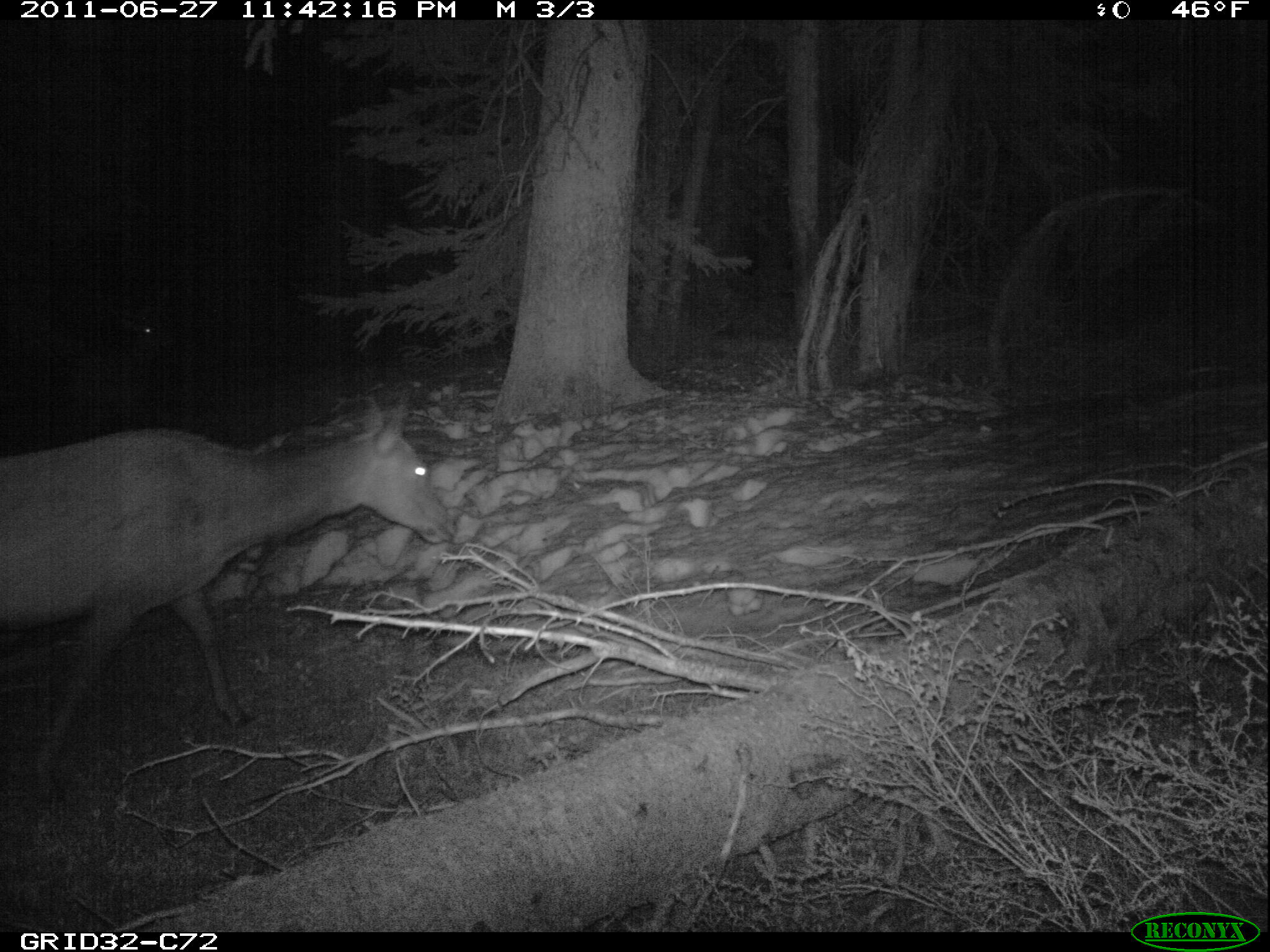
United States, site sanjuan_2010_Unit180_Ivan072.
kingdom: Animalia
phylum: Chordata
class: Mammalia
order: Artiodactyla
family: Cervidae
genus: Cervus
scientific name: Cervus elaphus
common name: red deer